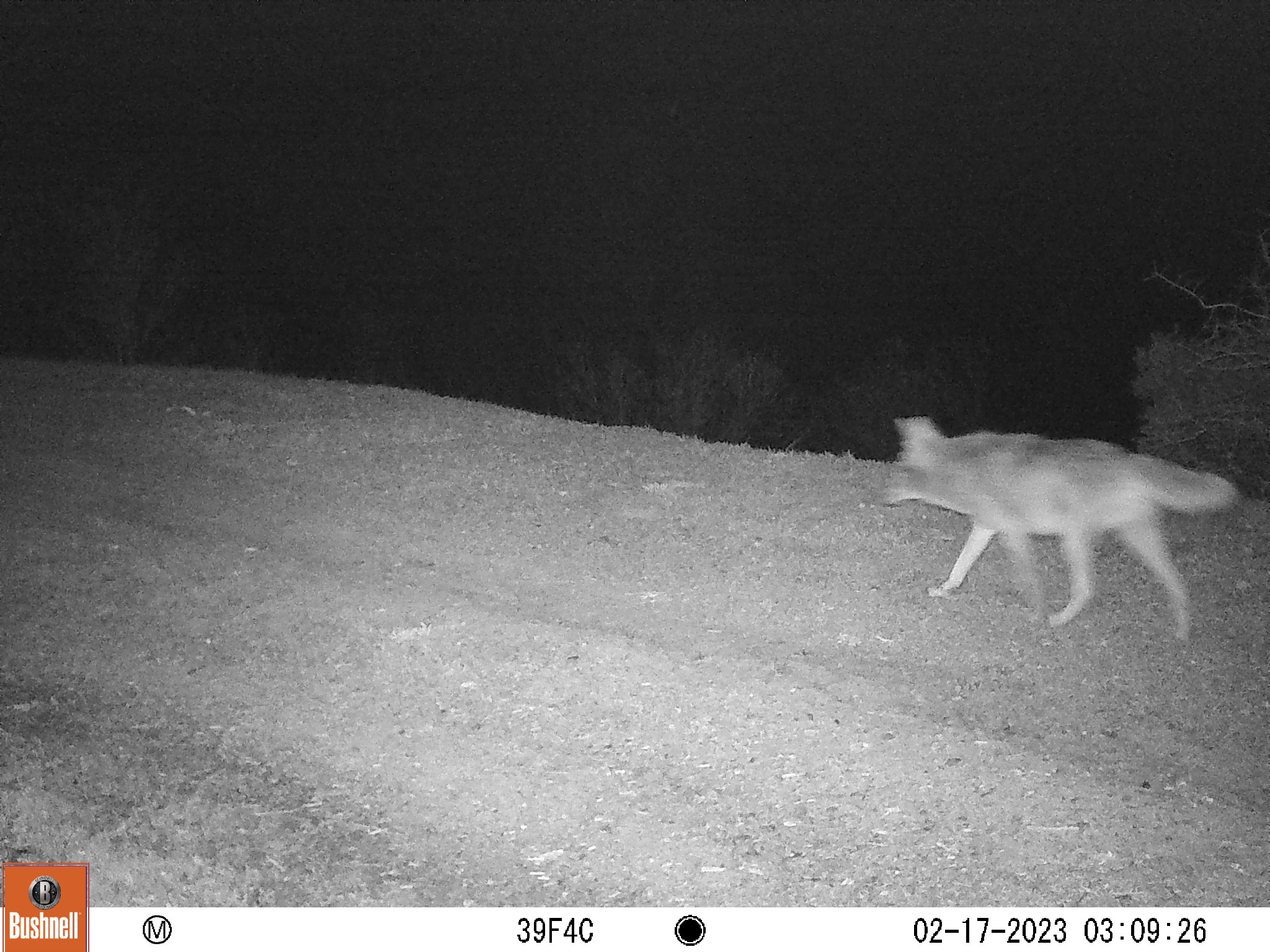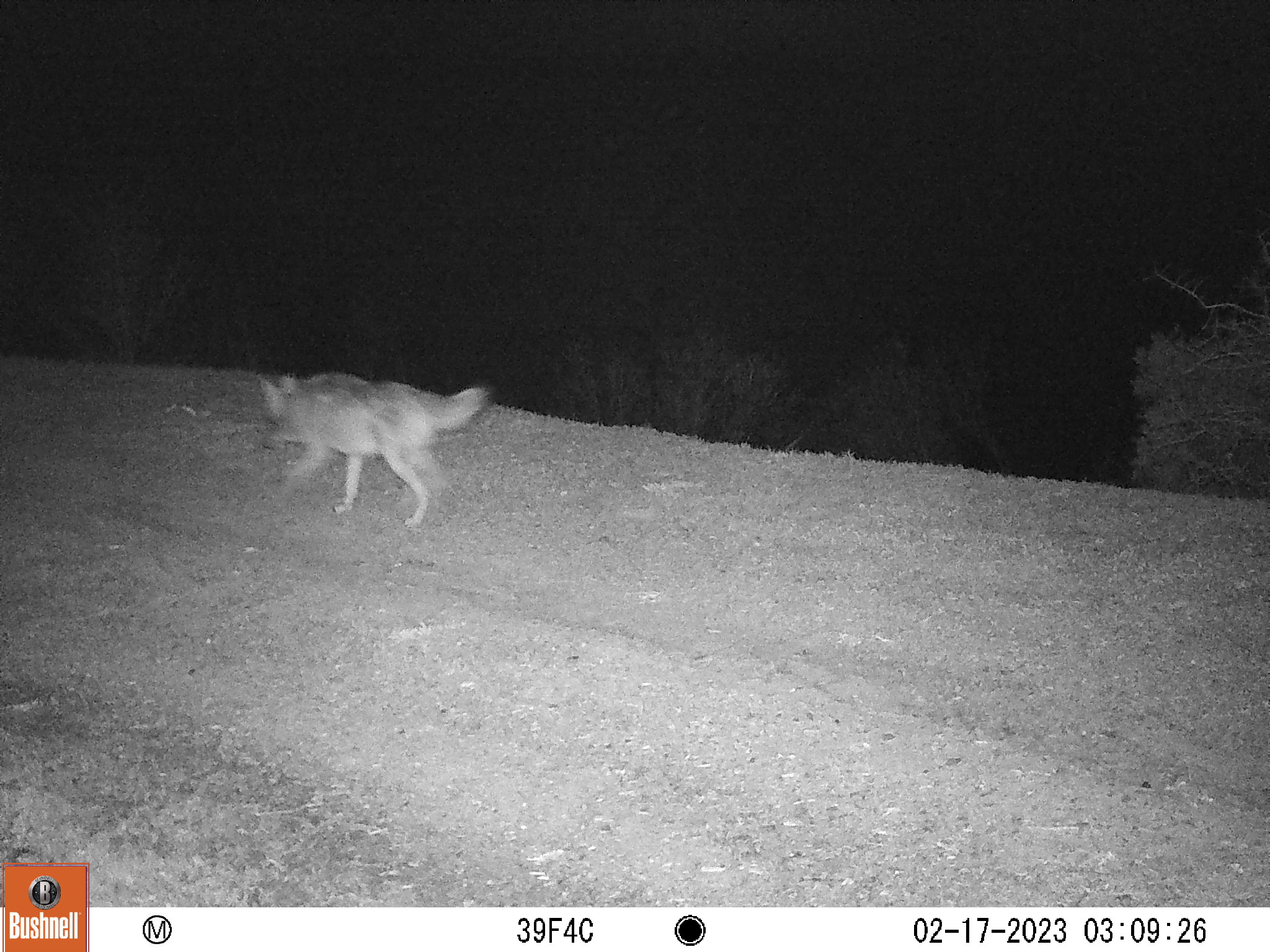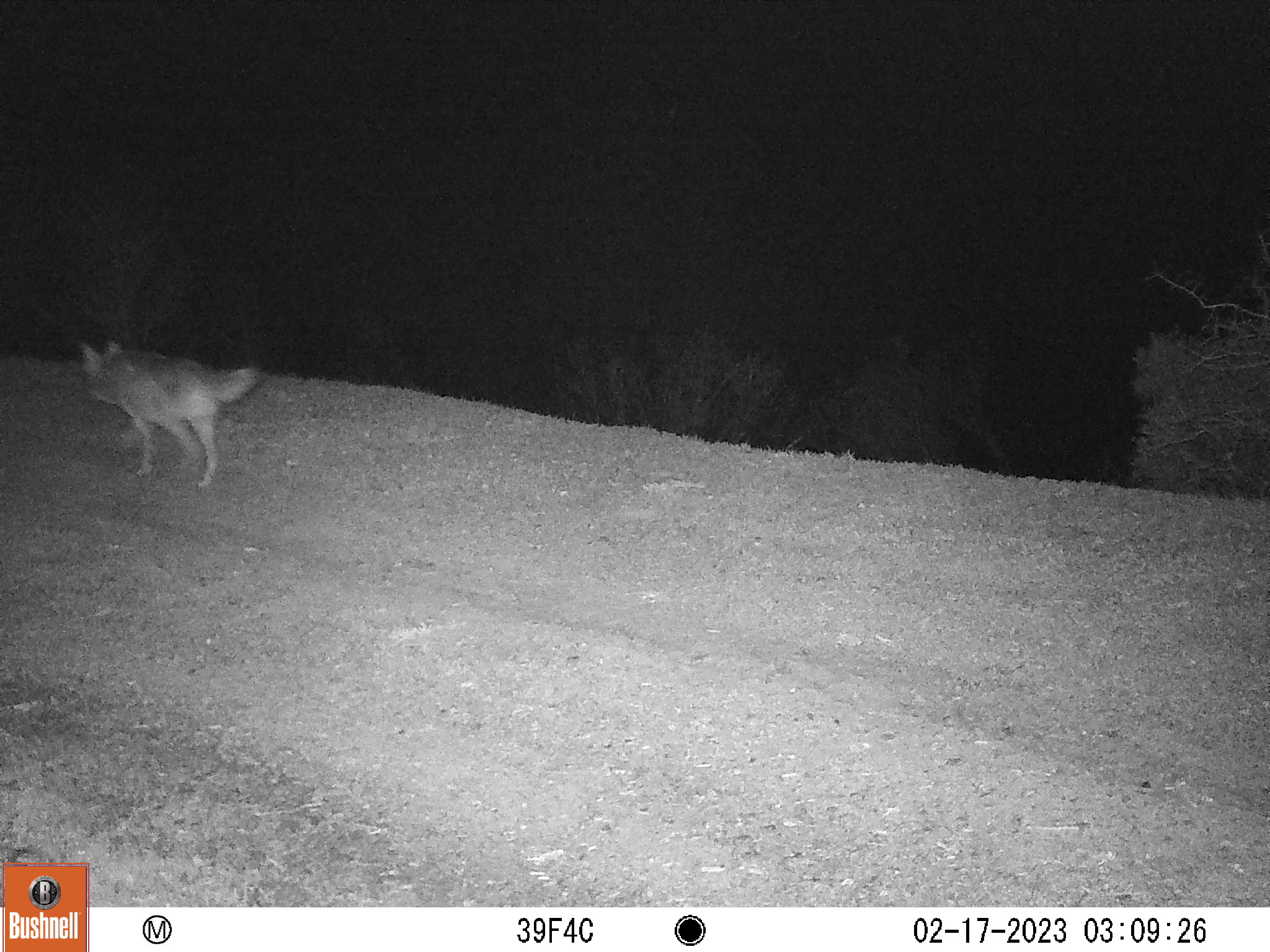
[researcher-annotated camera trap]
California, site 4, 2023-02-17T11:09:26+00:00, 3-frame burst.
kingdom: Animalia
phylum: Chordata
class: Mammalia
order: Carnivora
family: Canidae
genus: Canis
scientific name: Canis latrans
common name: coyote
Coyote (Canis latrans).